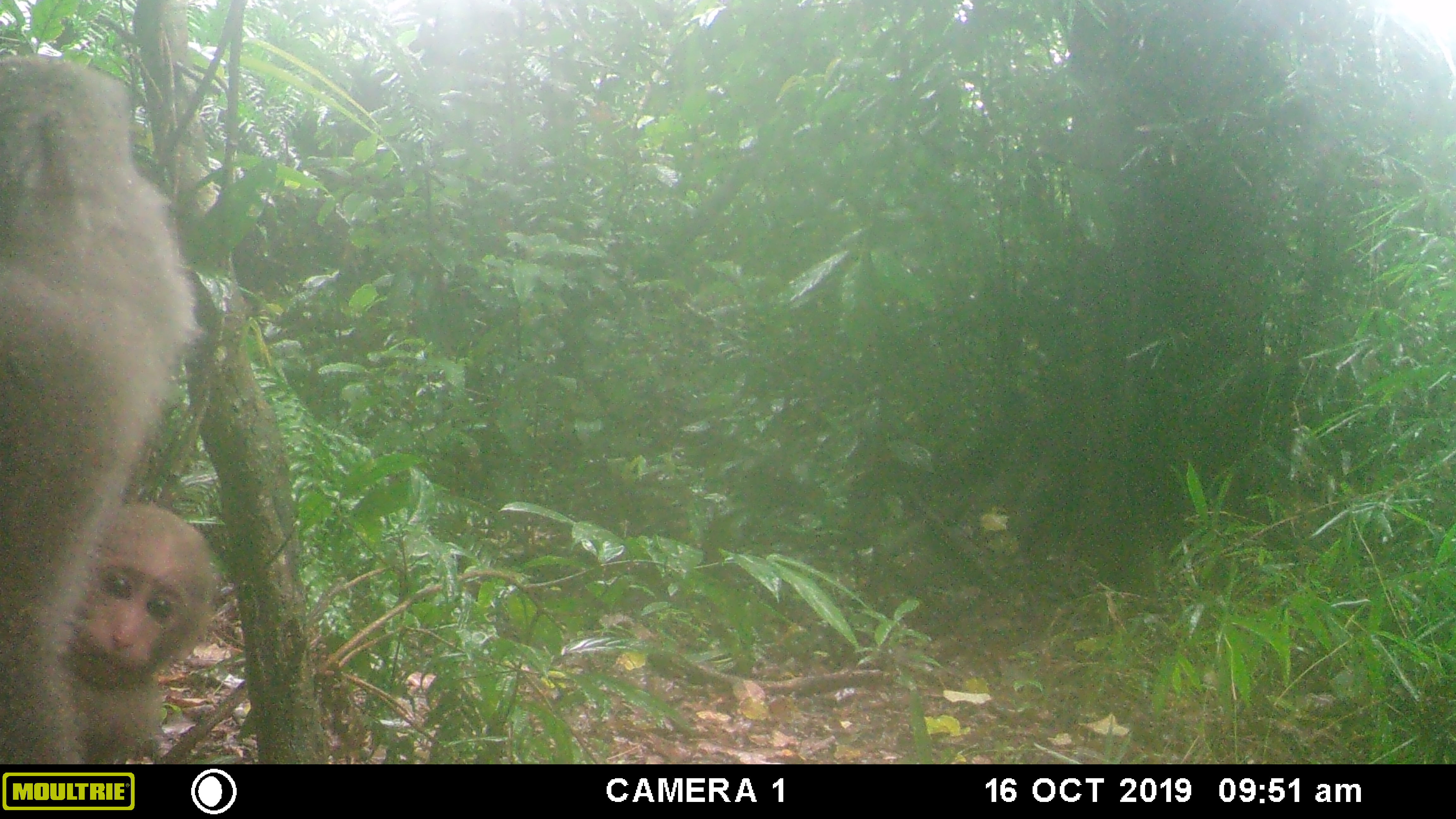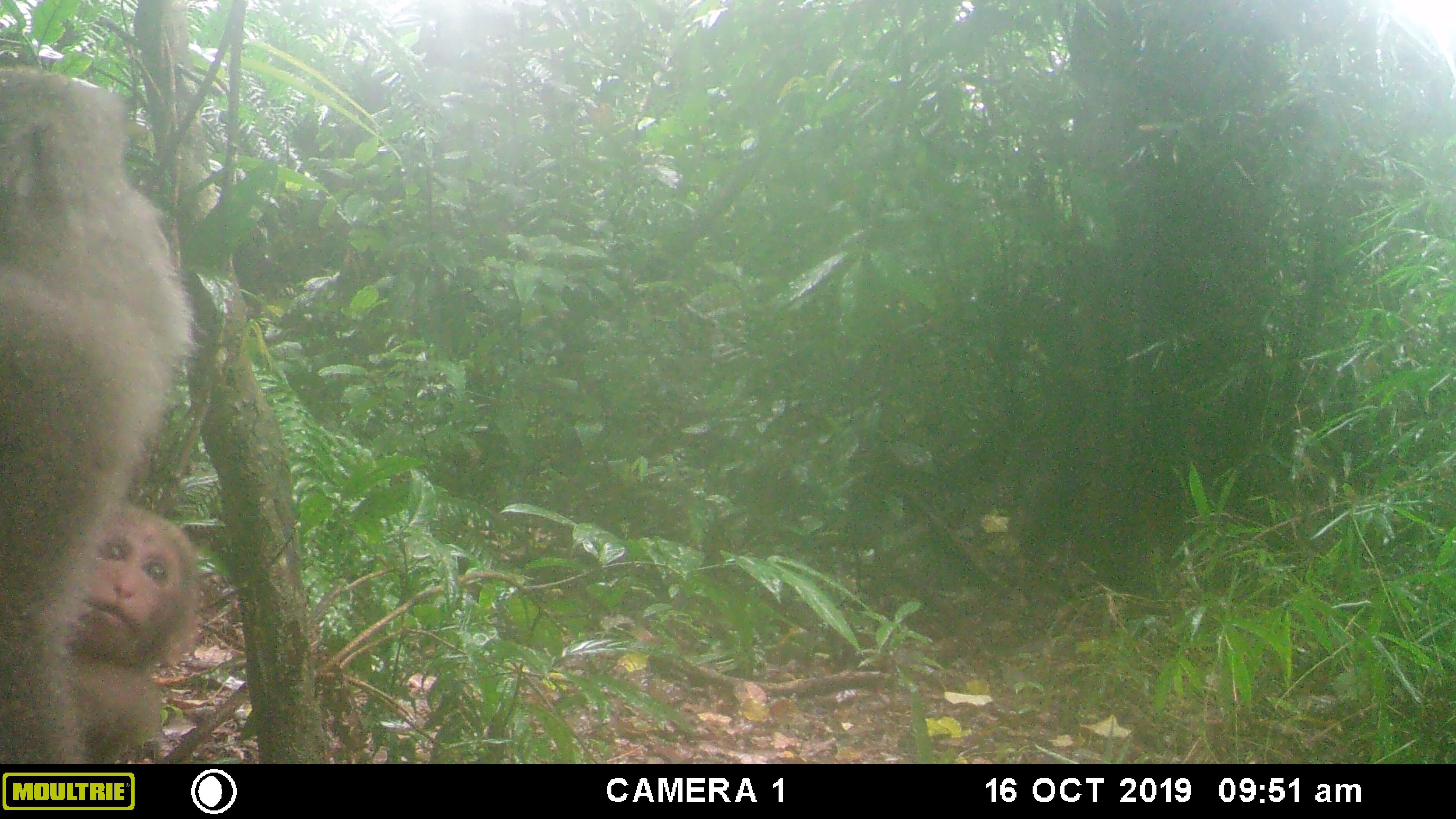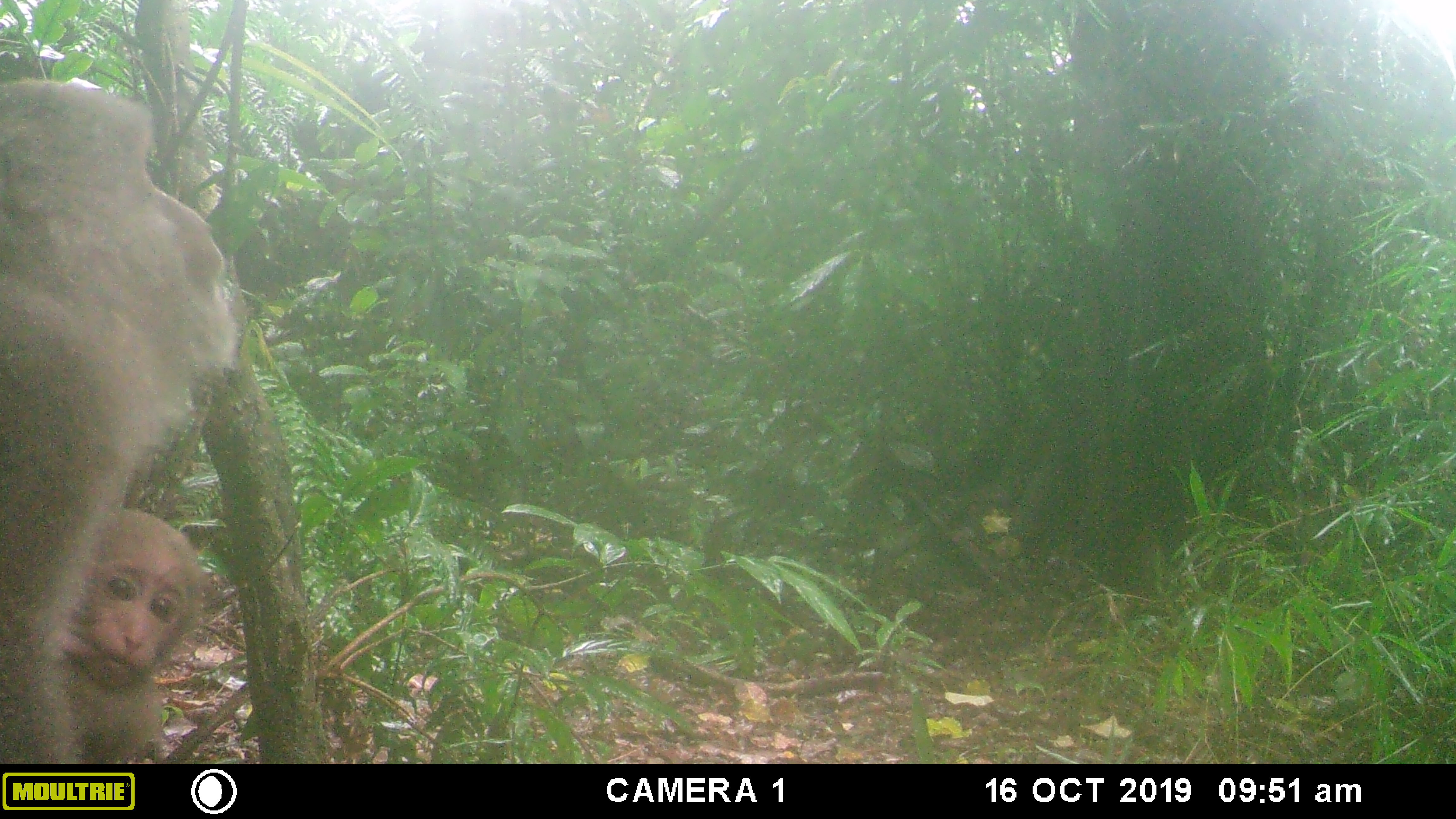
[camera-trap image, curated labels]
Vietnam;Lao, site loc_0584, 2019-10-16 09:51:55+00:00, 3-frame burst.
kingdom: Animalia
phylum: Chordata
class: Mammalia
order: Primates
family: Cercopithecidae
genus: Macaca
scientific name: Macaca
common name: macaques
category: assam or rhesus macaque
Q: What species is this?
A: Assam or rhesus macaque (macaques) (Macaca).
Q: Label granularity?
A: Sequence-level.